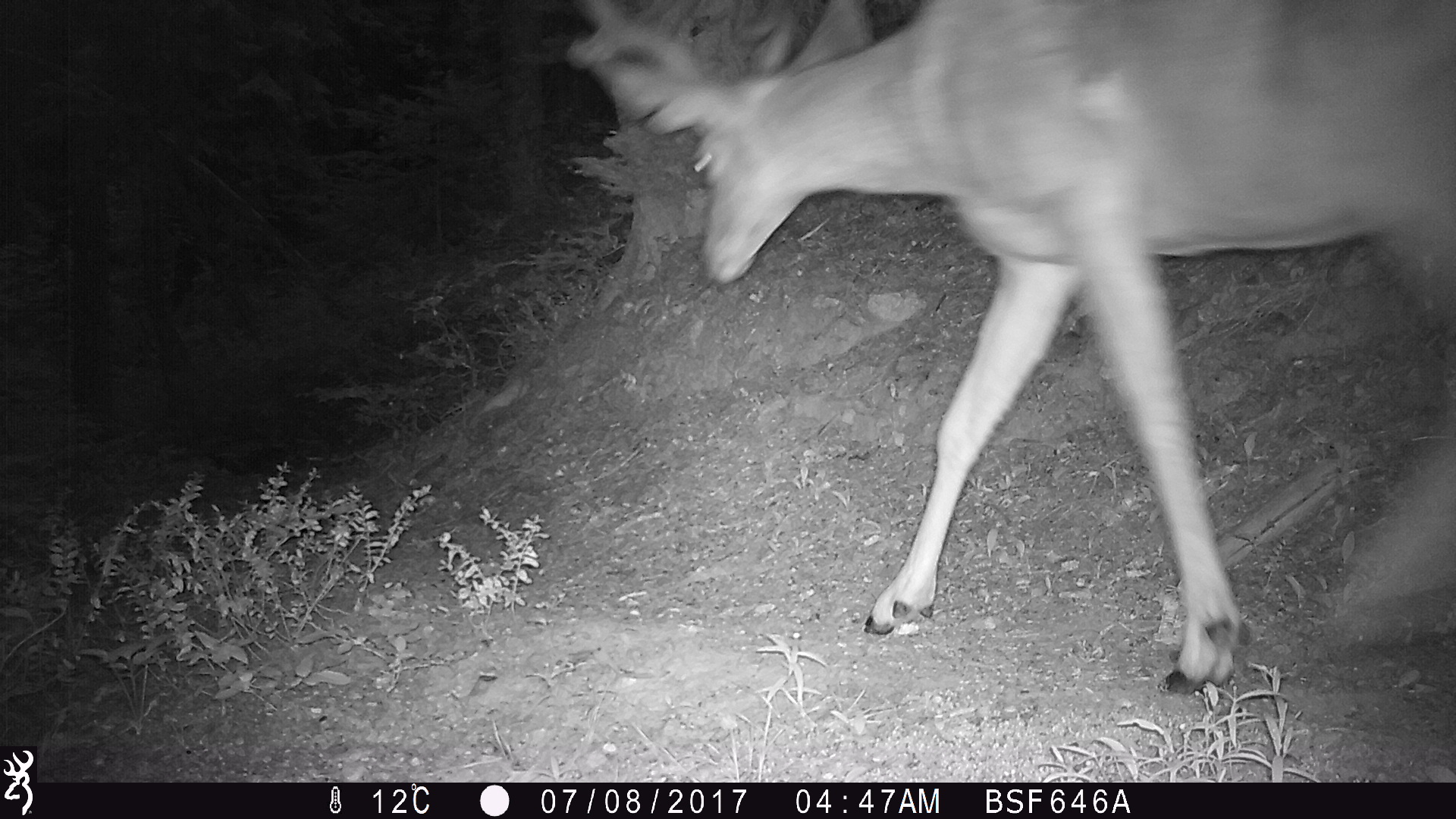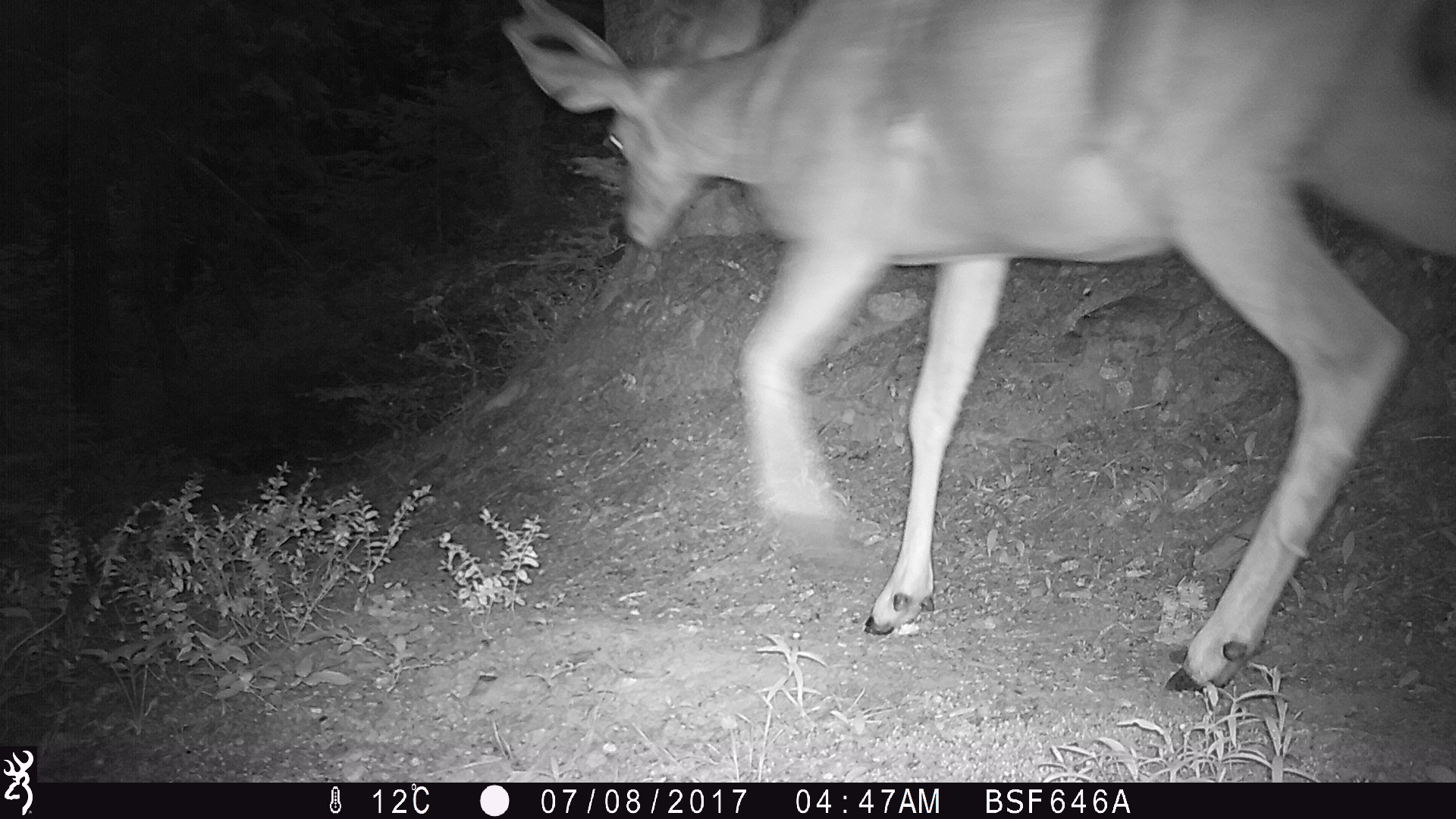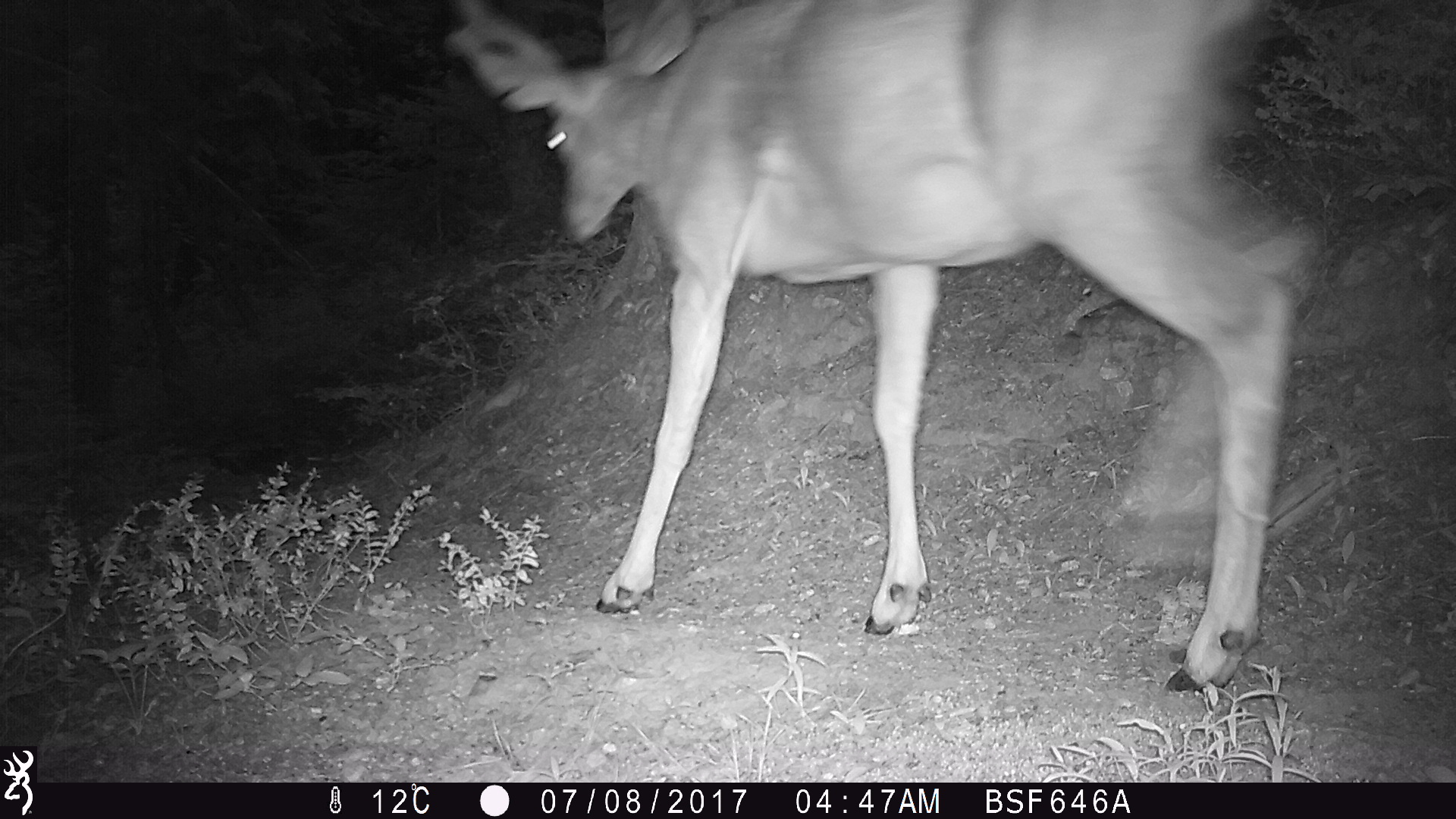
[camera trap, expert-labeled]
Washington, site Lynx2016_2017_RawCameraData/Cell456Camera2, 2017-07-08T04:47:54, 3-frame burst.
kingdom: Animalia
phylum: Chordata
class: Mammalia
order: Artiodactyla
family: Cervidae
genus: Odocoileus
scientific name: Odocoileus hemionus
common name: mule deer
Odocoileus hemionus (mule deer). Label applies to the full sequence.